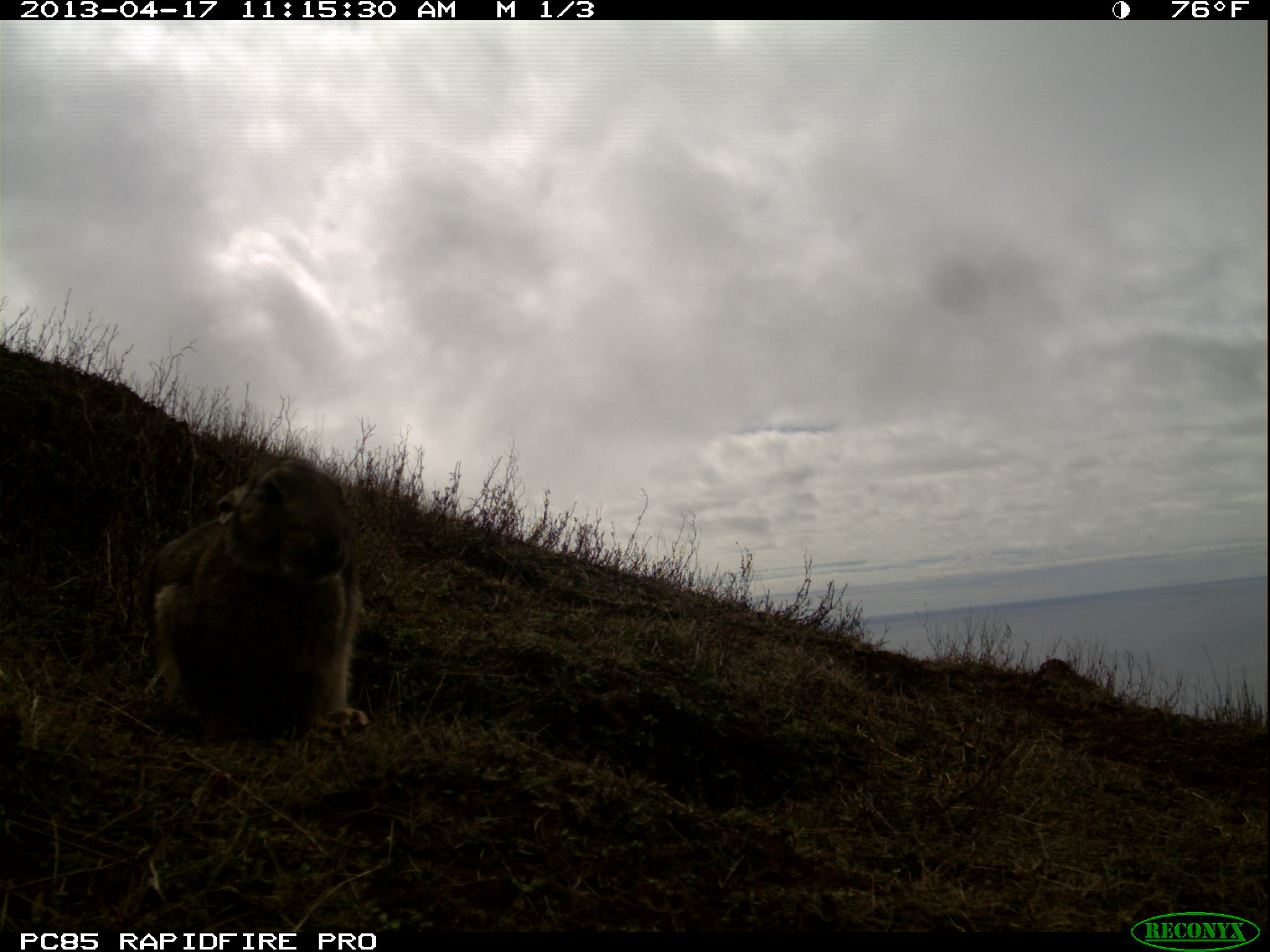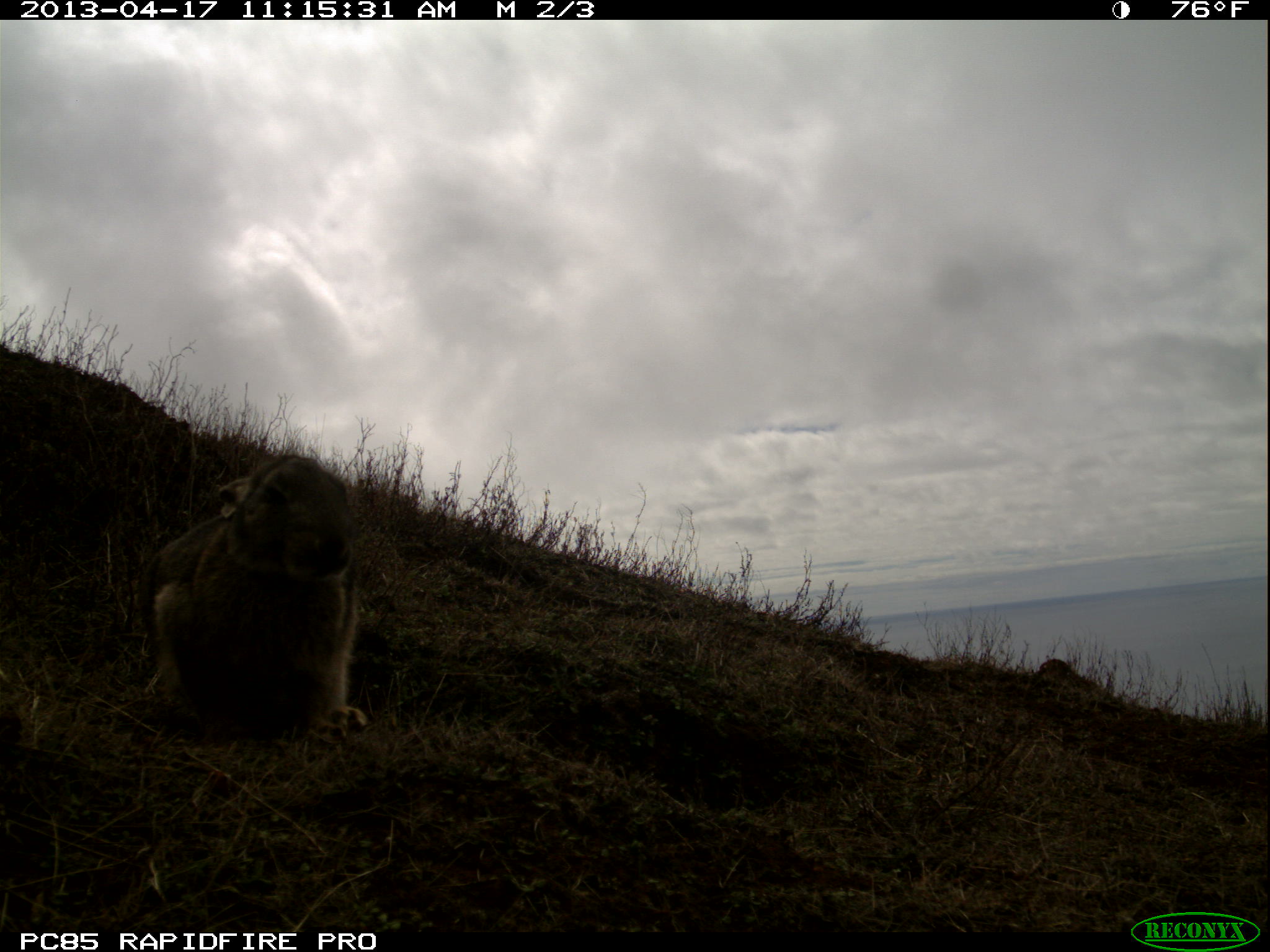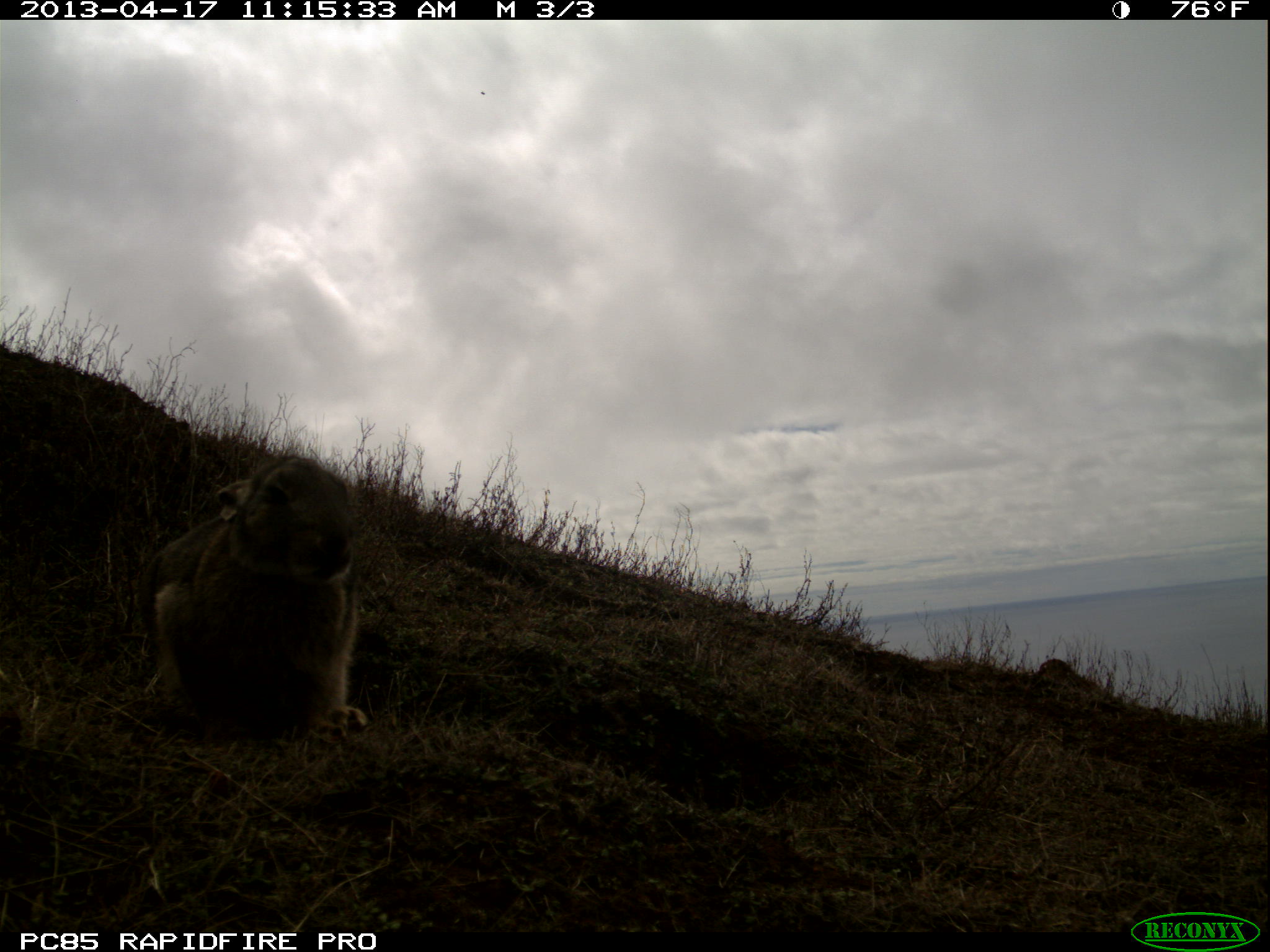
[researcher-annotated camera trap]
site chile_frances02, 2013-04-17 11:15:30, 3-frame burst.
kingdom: Animalia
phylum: Chordata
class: Mammalia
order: Lagomorpha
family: Leporidae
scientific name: Leporidae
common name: rabbits and hares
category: rabbit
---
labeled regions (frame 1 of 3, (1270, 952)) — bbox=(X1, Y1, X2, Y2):
rabbit: bbox=(133, 457, 365, 745)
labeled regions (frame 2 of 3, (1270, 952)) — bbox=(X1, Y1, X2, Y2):
rabbit: bbox=(136, 451, 365, 746)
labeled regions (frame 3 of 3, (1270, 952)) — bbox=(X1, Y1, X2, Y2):
rabbit: bbox=(135, 451, 364, 747)